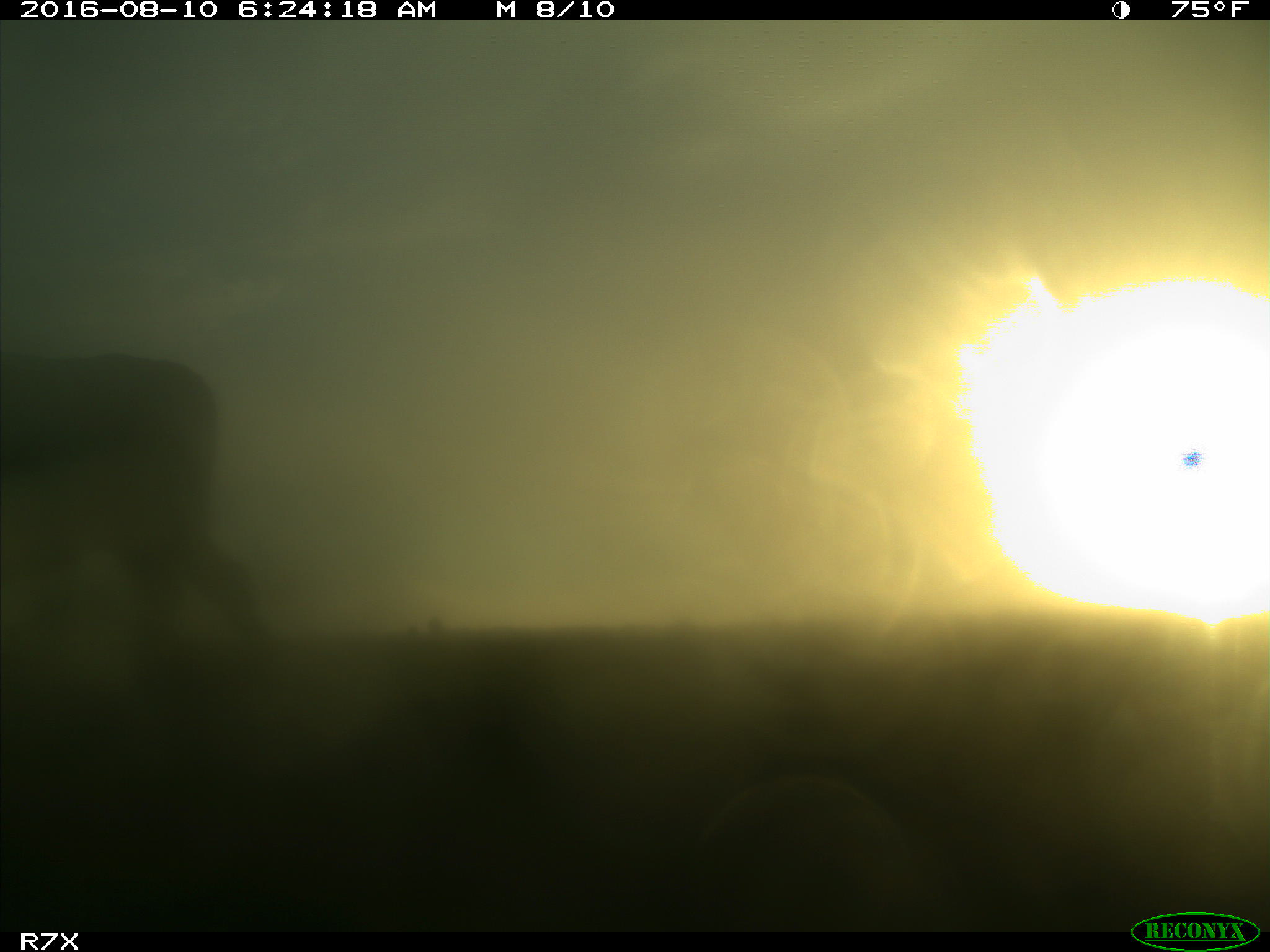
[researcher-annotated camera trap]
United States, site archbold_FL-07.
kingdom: Animalia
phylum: Chordata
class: Mammalia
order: Artiodactyla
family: Bovidae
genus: Bos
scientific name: Bos taurus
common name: domestic cow